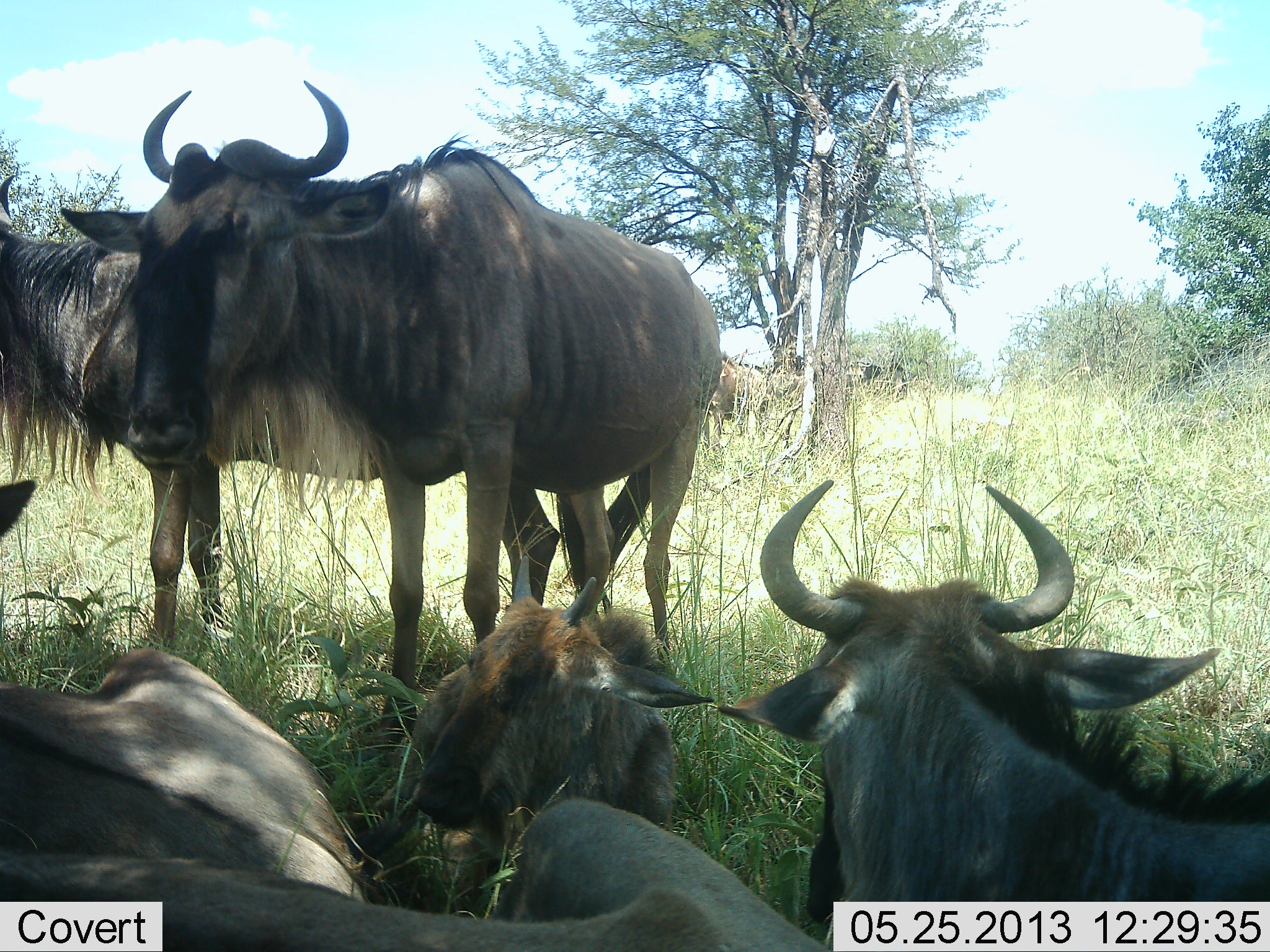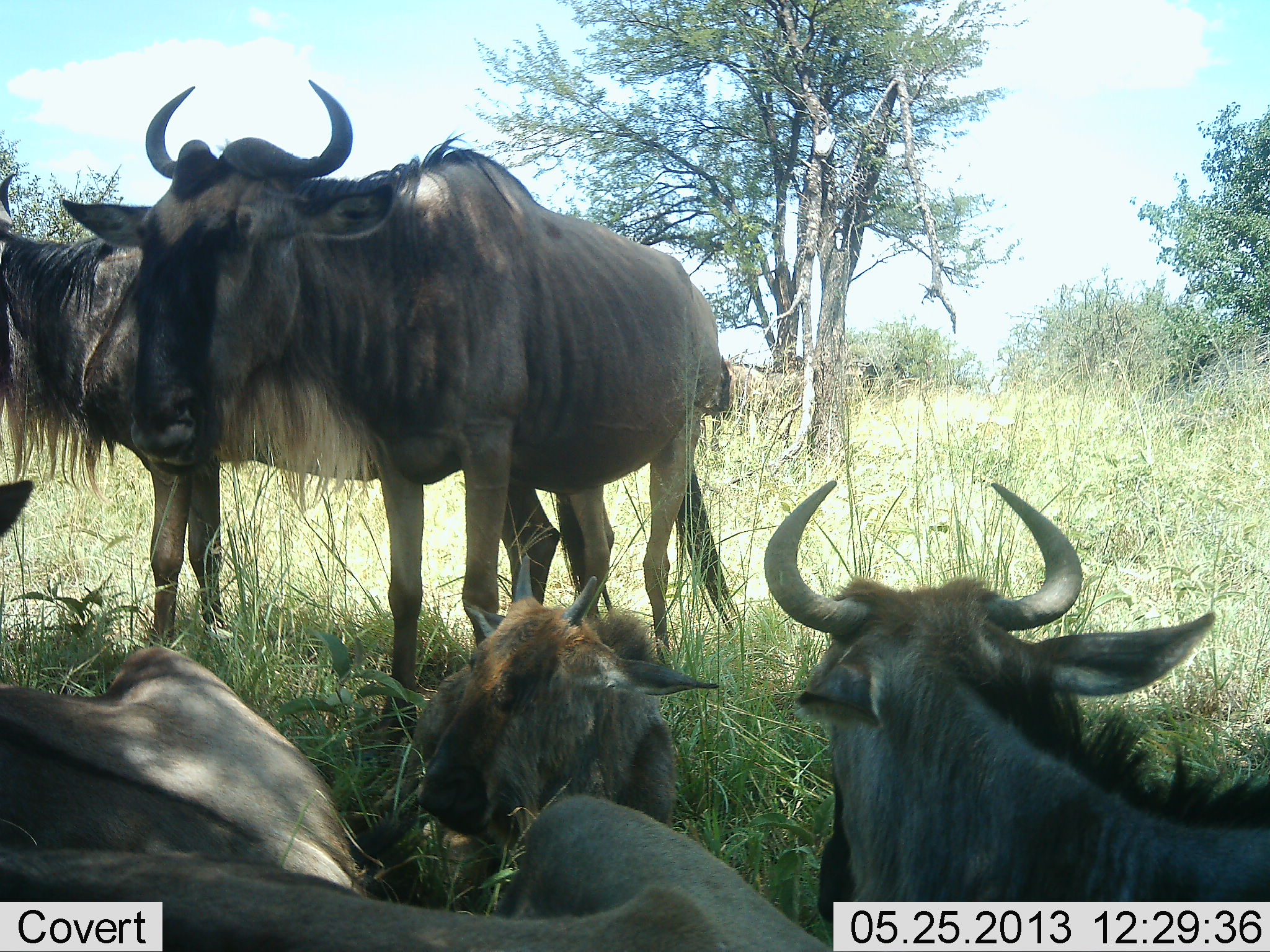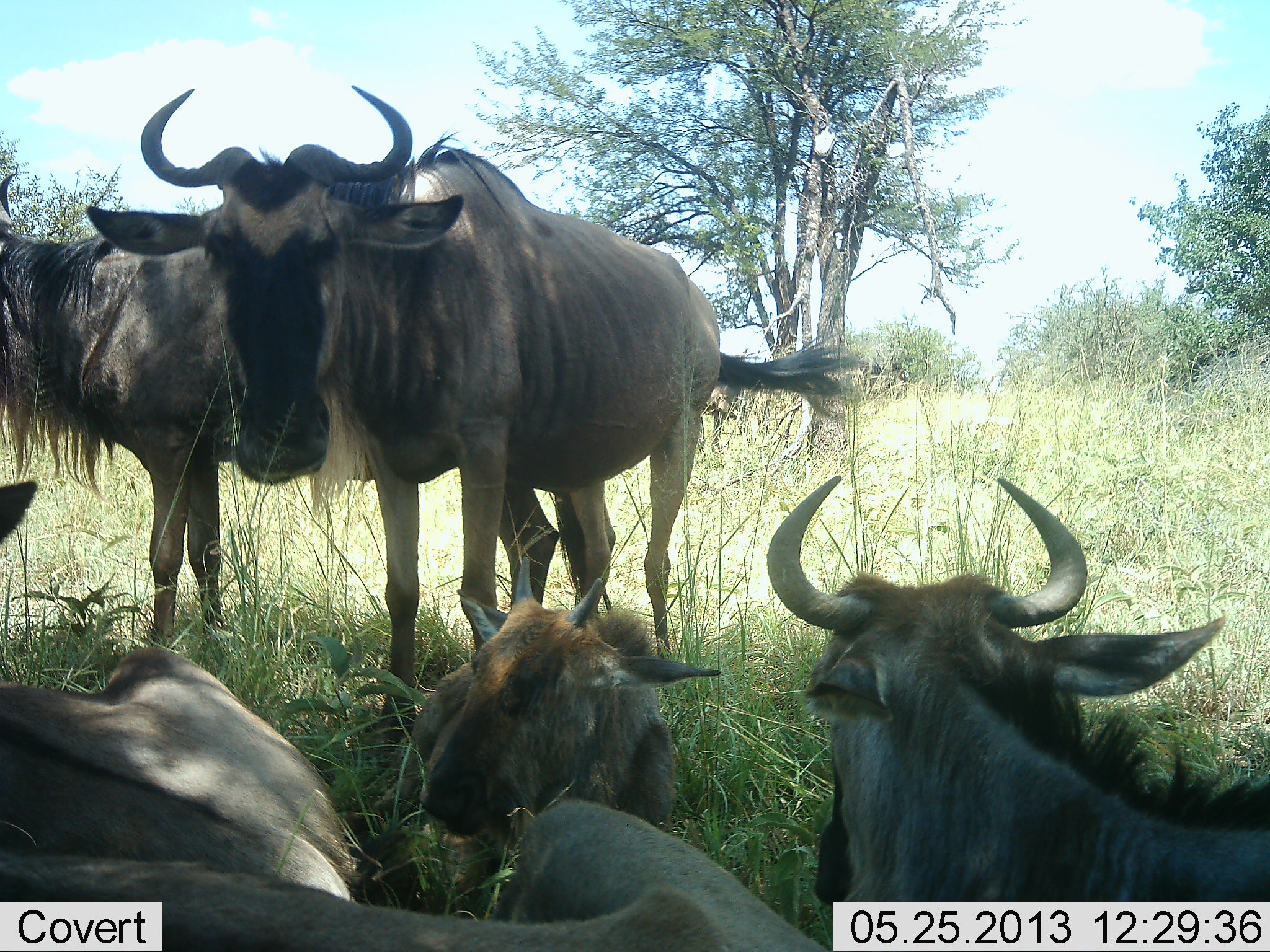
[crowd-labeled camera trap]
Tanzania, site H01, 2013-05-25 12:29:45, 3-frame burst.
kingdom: Animalia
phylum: Chordata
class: Mammalia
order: Artiodactyla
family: Bovidae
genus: Connochaetes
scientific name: Connochaetes taurinus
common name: blue wildebeest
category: wildebeest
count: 6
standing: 74%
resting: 100%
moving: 0%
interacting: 7%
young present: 56%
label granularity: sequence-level